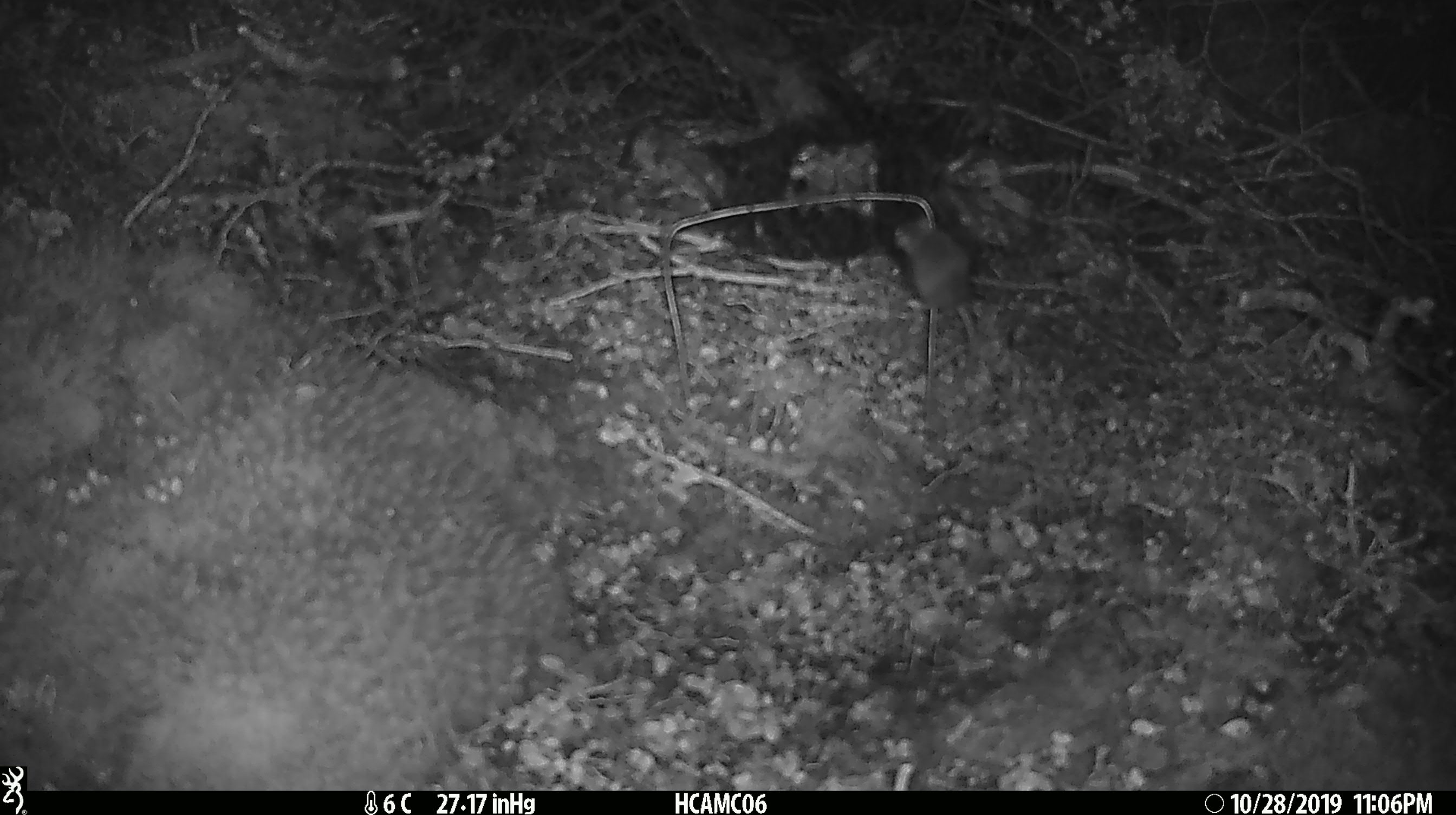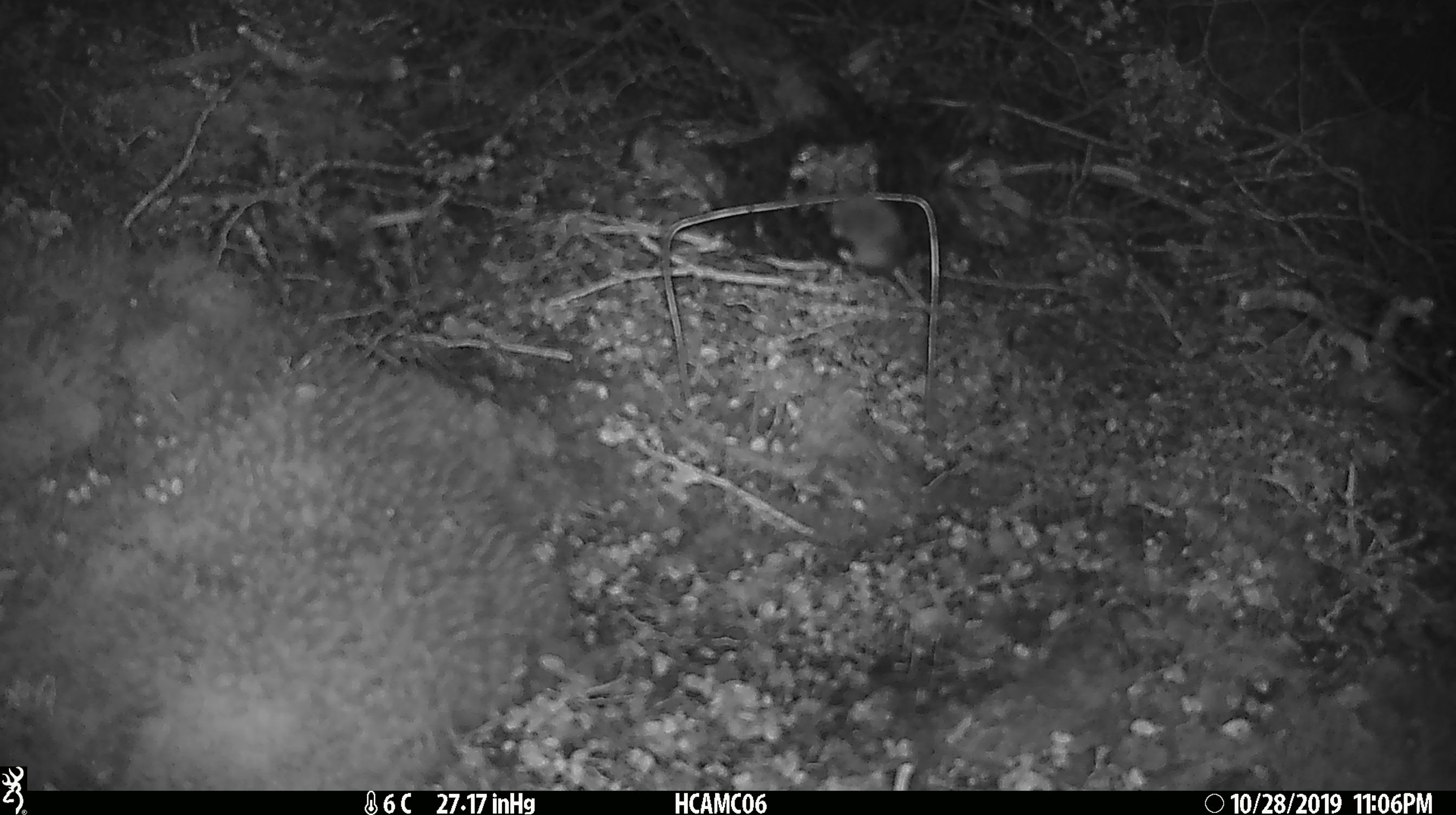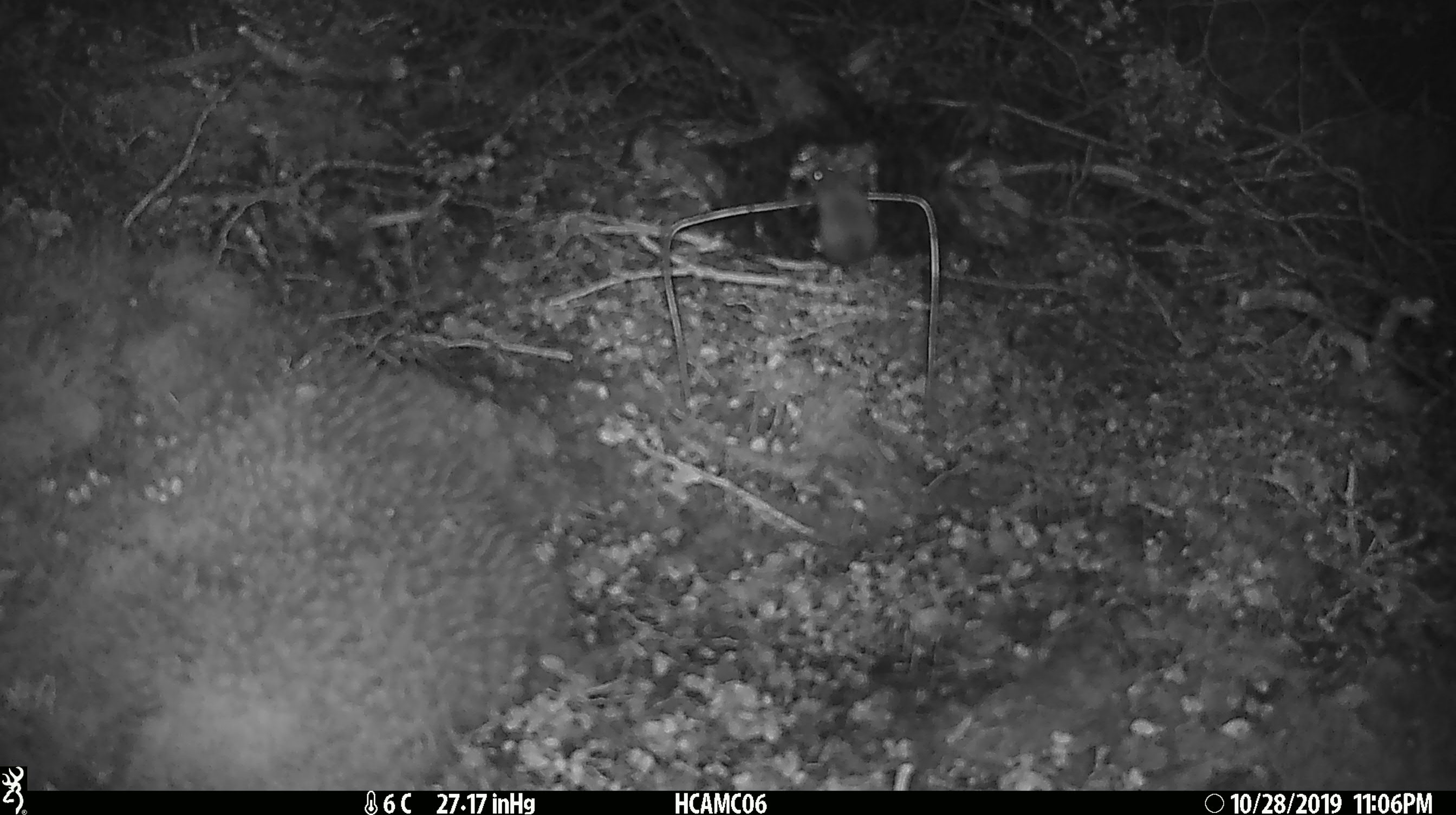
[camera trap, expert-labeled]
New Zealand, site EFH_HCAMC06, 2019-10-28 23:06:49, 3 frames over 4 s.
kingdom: Animalia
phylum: Chordata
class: Mammalia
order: Rodentia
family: Muridae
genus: Mus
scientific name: Mus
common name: mouse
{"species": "mouse (Mus)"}